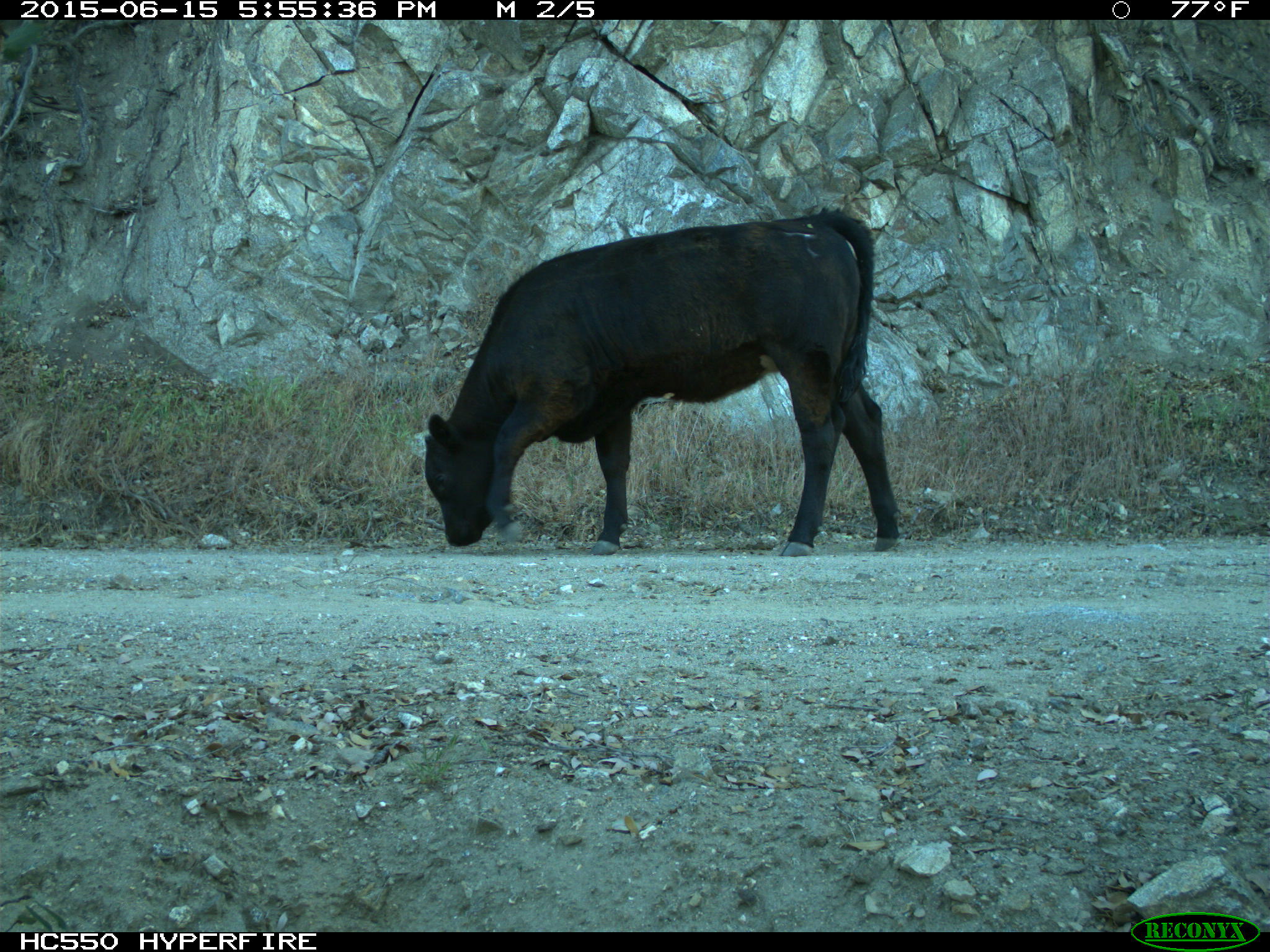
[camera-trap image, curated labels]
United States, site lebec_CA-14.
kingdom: Animalia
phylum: Chordata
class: Mammalia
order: Artiodactyla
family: Bovidae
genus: Bos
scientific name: Bos taurus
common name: domestic cow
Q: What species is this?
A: Bos taurus (domestic cow).